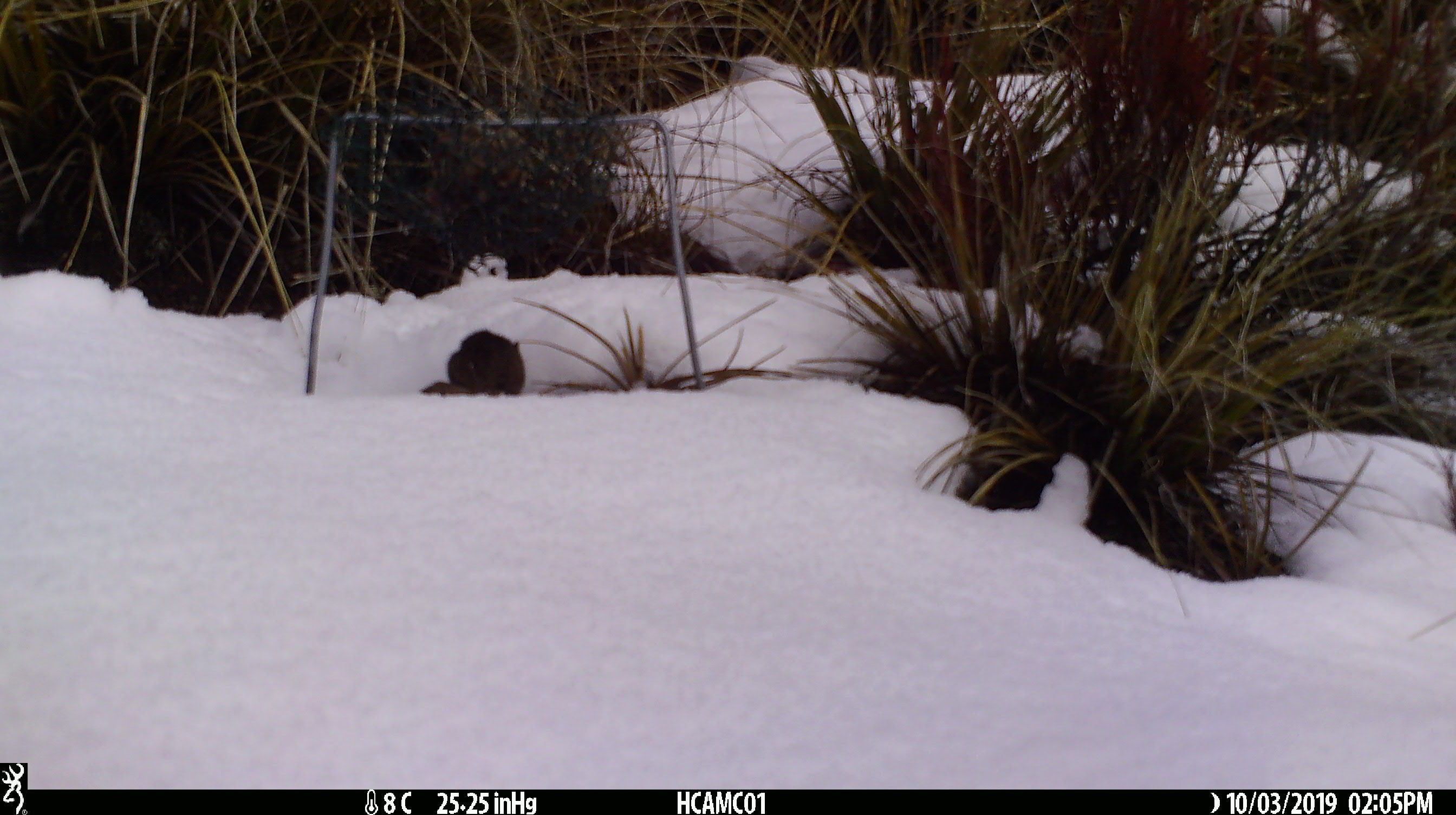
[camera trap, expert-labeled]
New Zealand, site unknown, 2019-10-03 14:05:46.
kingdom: Animalia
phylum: Chordata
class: Mammalia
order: Rodentia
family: Muridae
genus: Mus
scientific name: Mus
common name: mouse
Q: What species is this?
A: Mouse (Mus).